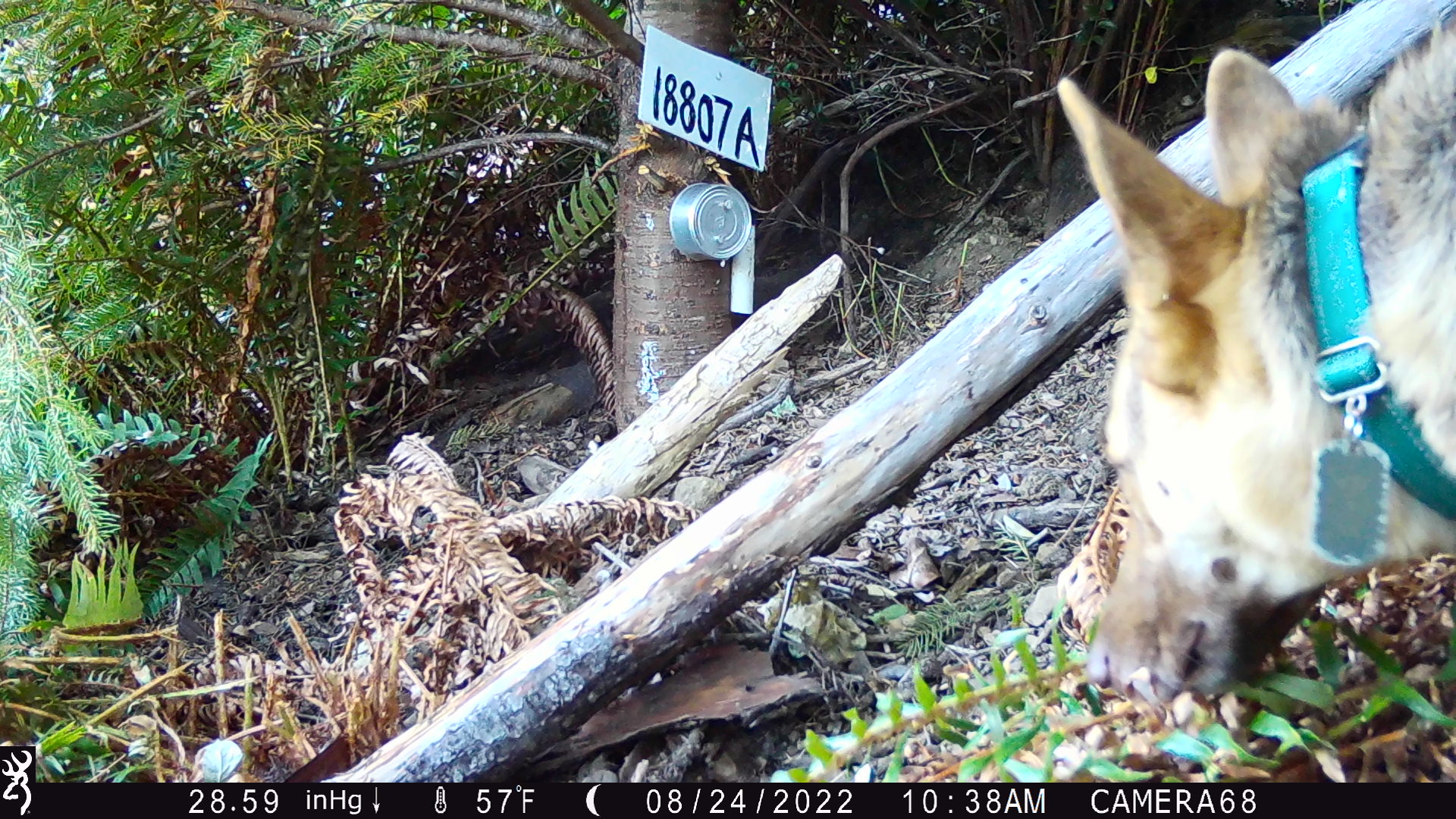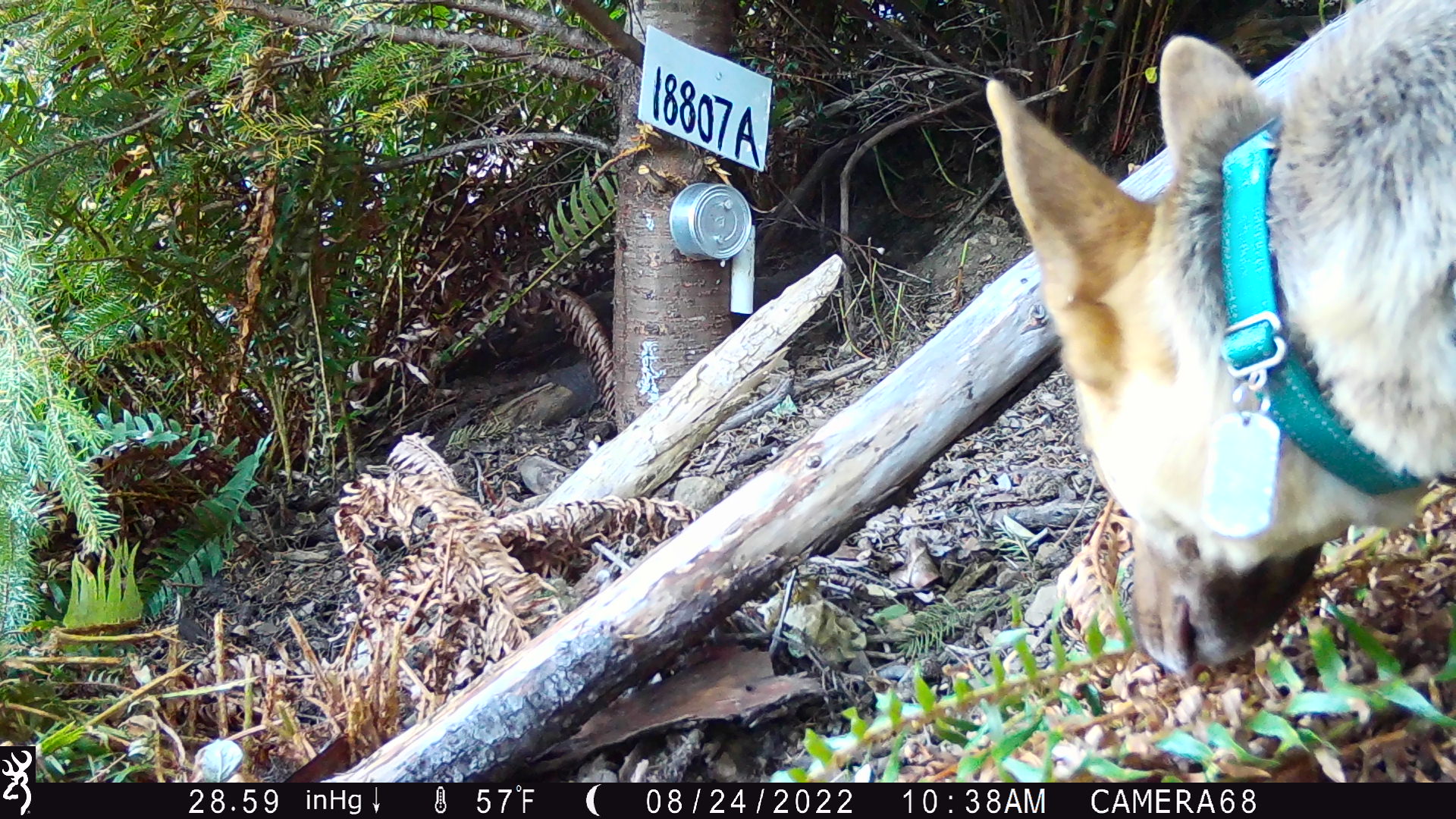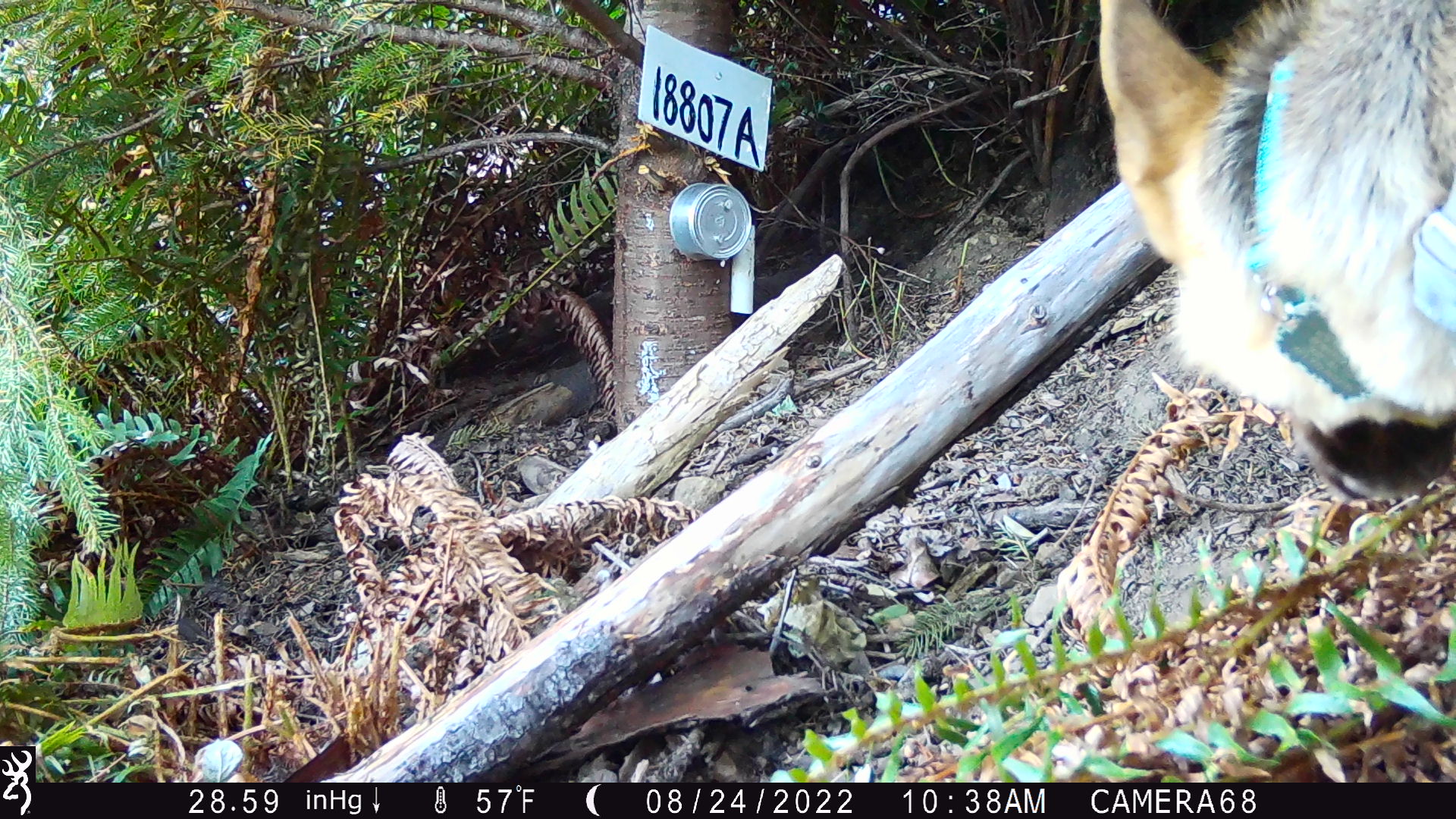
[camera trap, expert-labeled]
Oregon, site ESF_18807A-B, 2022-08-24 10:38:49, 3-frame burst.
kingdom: Animalia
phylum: Chordata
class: Mammalia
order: Carnivora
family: Canidae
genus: Canis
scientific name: Canis familiaris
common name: domestic dog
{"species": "domestic dog (Canis familiaris)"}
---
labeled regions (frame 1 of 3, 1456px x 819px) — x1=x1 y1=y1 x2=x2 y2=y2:
domestic dog: x1=1035 y1=0 x2=1451 y2=710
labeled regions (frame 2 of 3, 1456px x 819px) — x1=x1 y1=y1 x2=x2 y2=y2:
domestic dog: x1=962 y1=3 x2=1451 y2=689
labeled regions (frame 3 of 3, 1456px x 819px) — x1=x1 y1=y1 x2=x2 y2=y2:
domestic dog: x1=1067 y1=0 x2=1451 y2=517